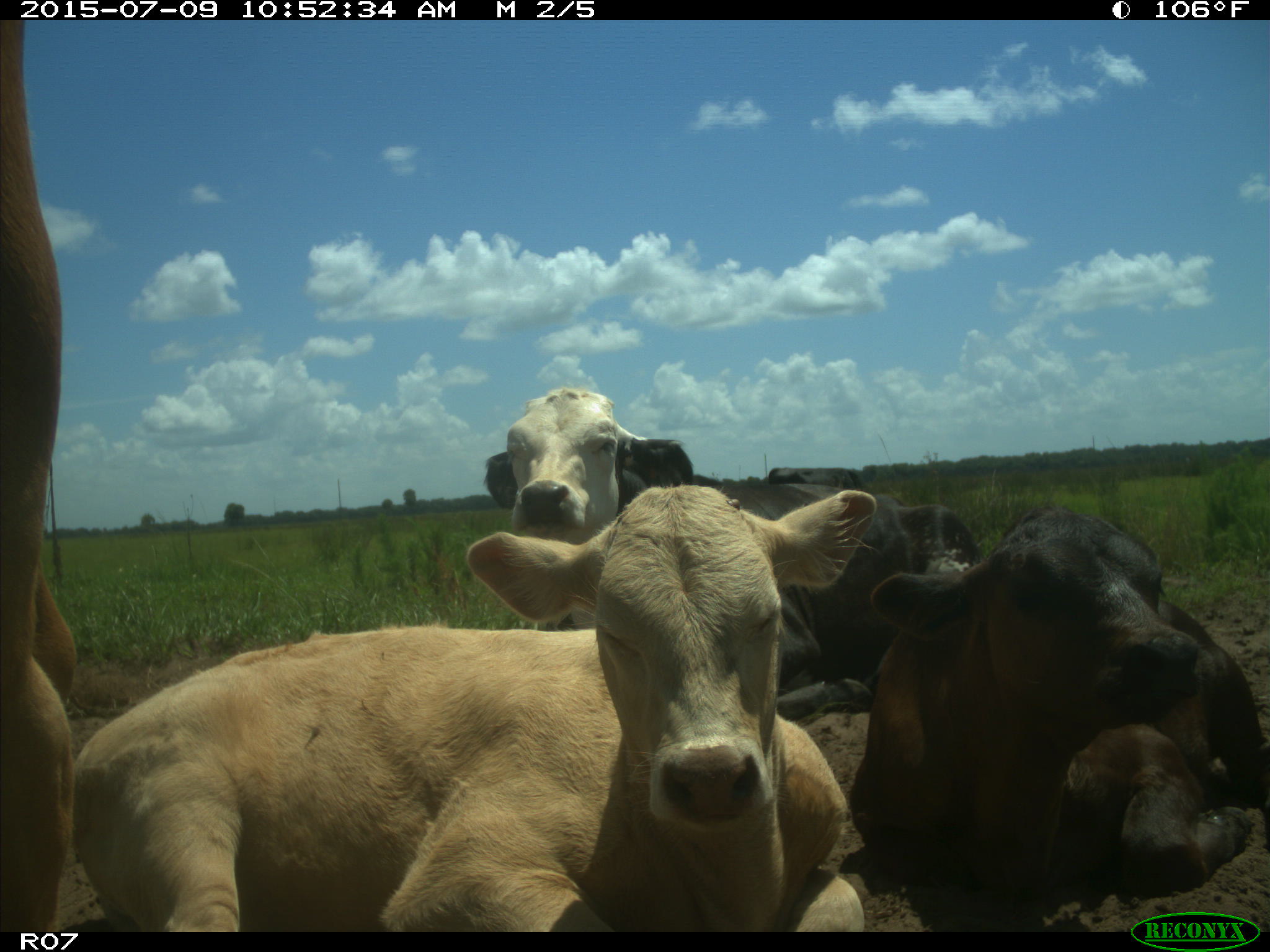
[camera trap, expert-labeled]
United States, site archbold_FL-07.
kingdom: Animalia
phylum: Chordata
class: Mammalia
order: Artiodactyla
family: Bovidae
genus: Bos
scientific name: Bos taurus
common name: domestic cow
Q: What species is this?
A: Bos taurus (domestic cow).